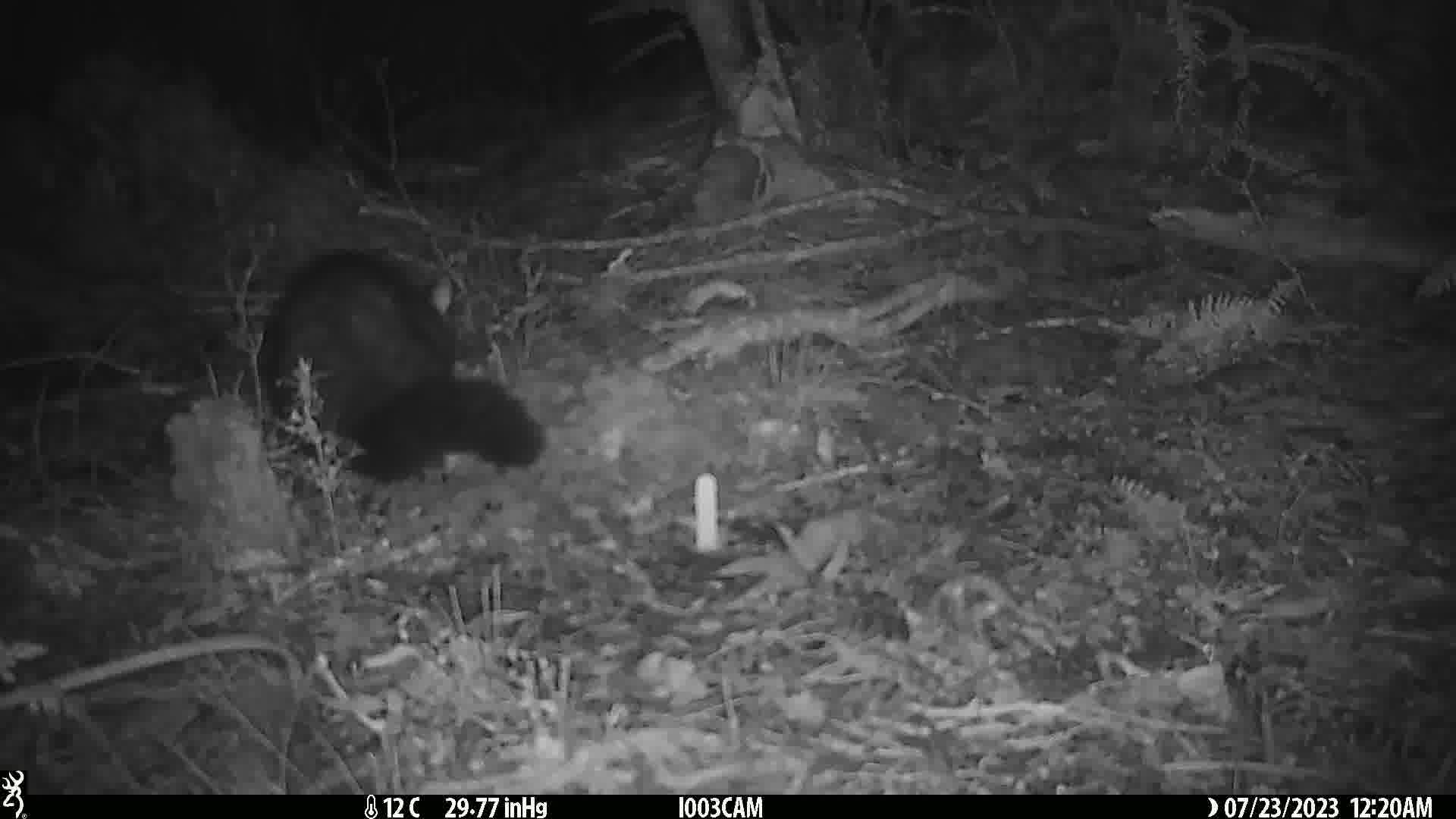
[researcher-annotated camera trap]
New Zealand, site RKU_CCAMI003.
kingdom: Animalia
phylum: Chordata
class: Mammalia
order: Diprotodontia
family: Phalangeridae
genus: Trichosurus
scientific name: Trichosurus vulpecula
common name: common brushtail possum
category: possum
Possum (common brushtail possum) (Trichosurus vulpecula).